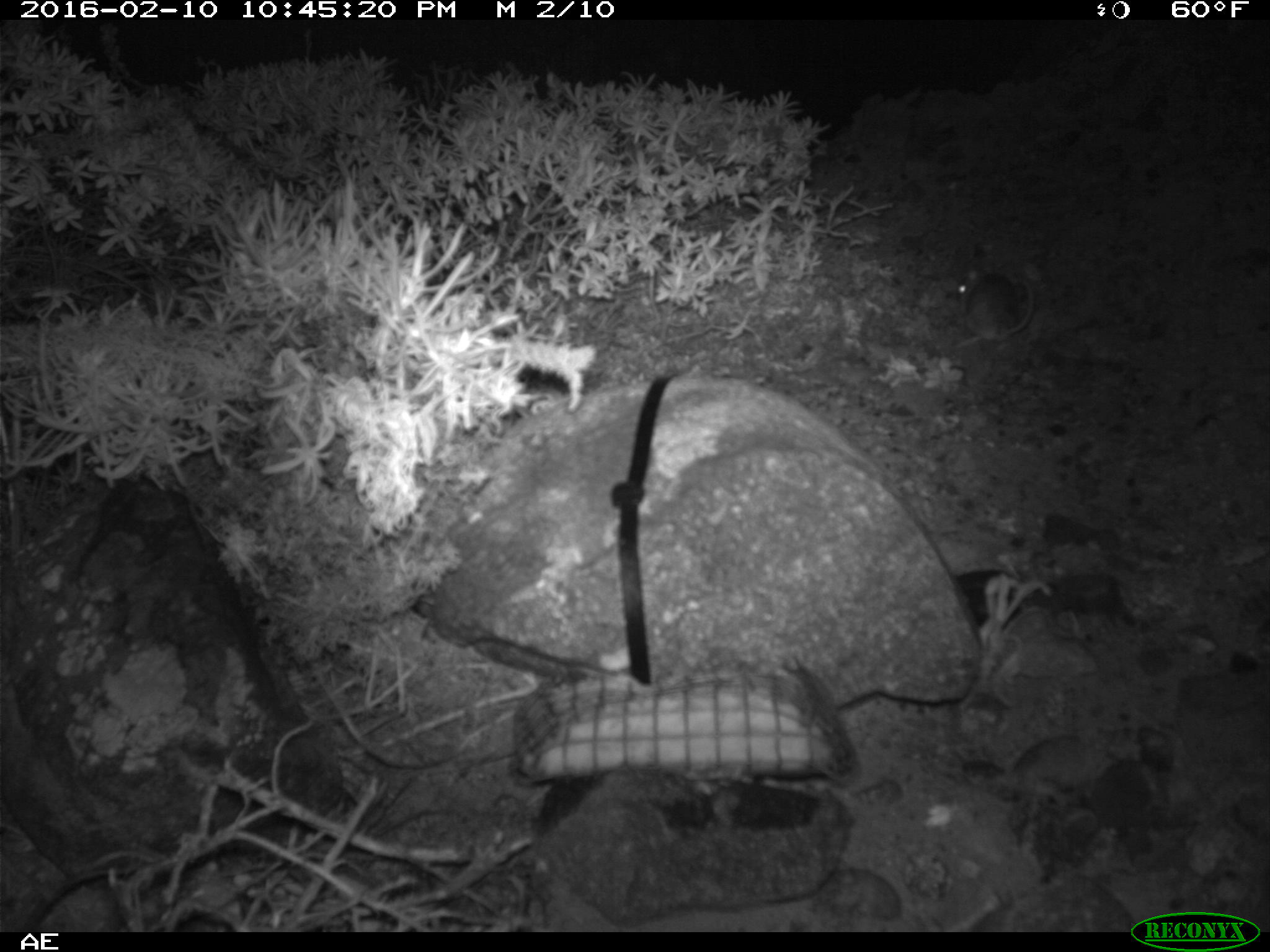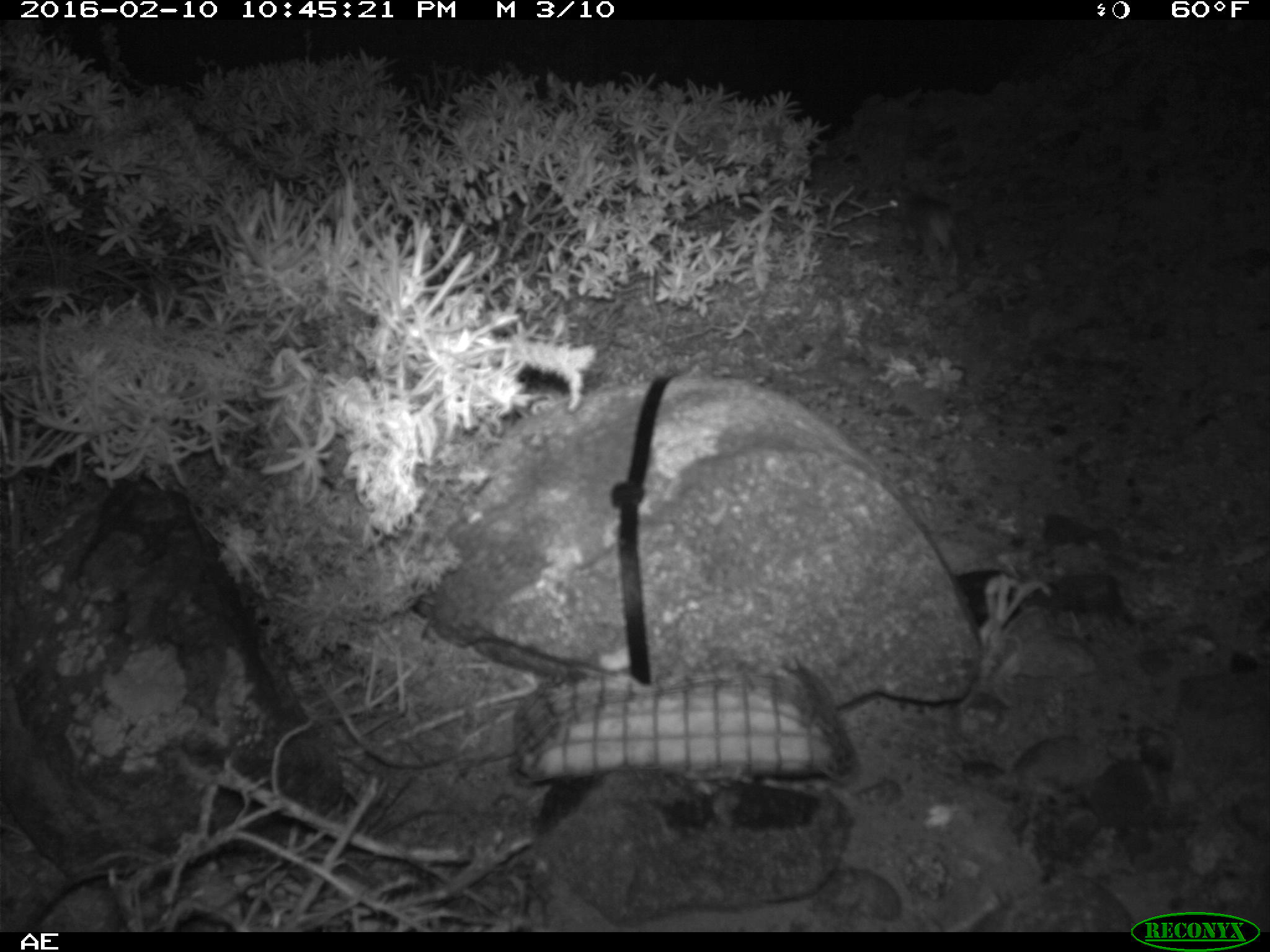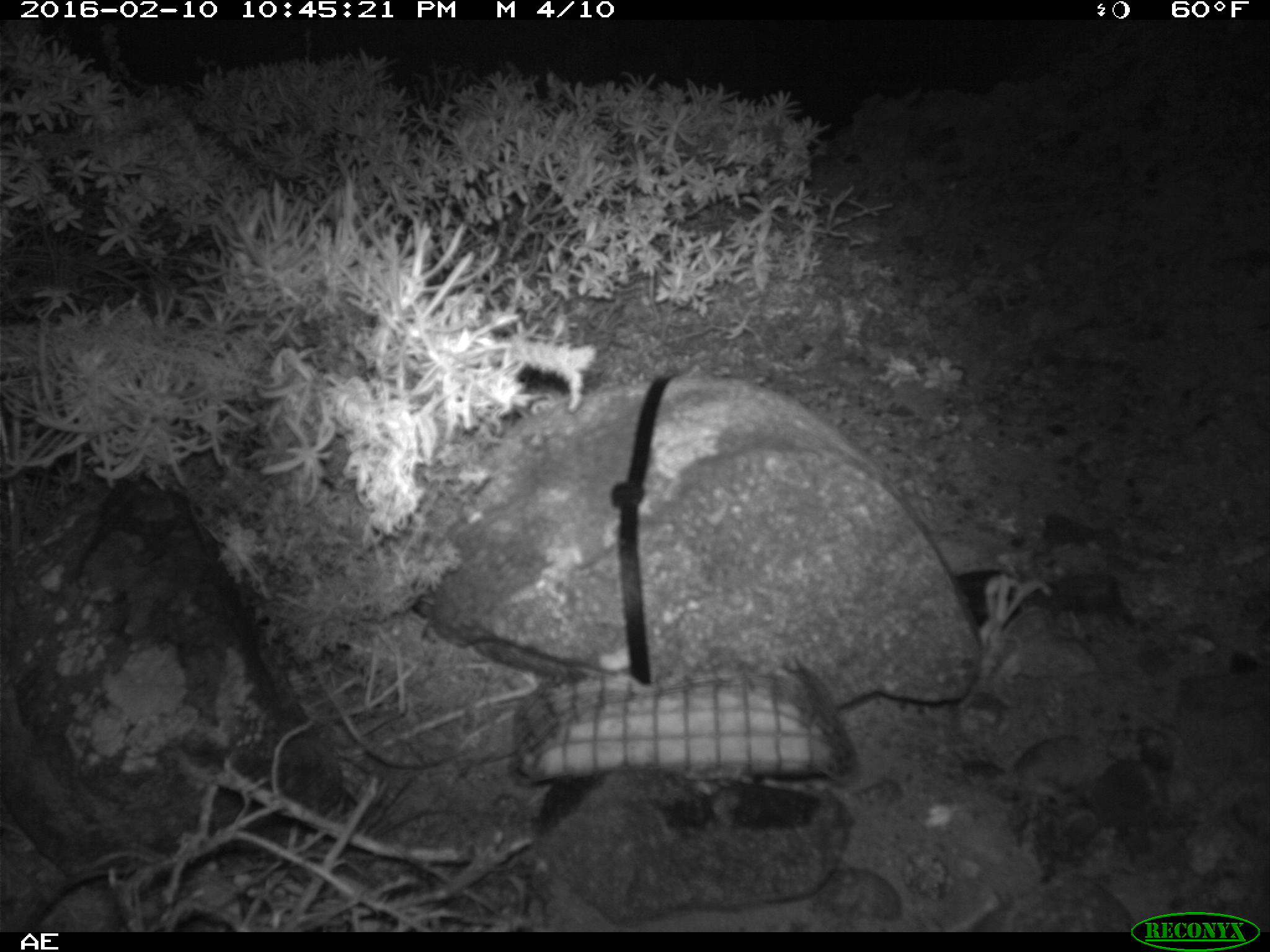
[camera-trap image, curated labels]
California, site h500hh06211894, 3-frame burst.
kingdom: Animalia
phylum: Chordata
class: Mammalia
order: Rodentia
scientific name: Rodentia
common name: rodent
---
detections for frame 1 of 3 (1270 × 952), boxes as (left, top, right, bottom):
rodent: (955, 239, 1033, 348)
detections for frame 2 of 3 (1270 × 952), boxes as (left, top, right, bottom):
rodent: (887, 184, 957, 284)